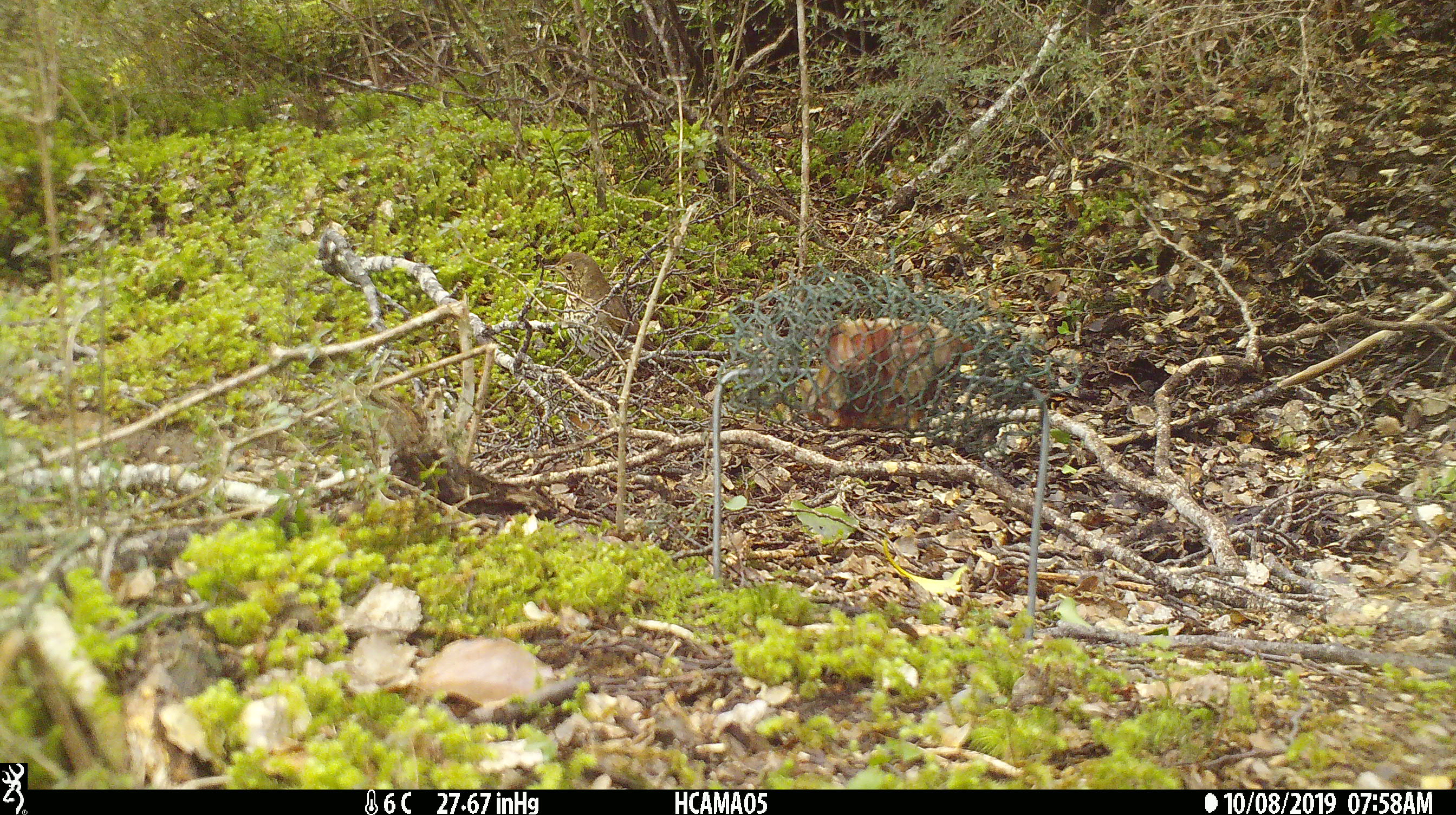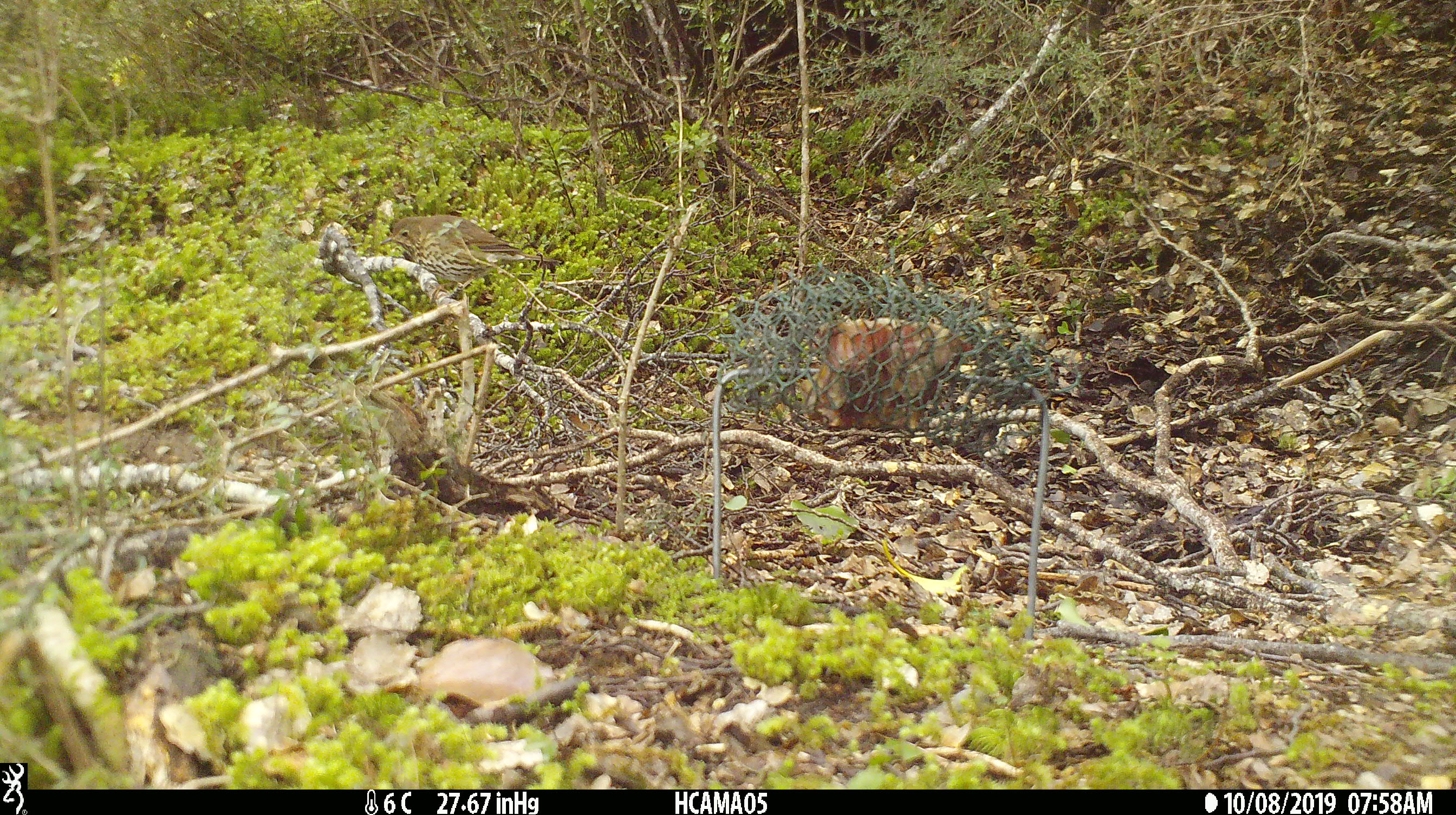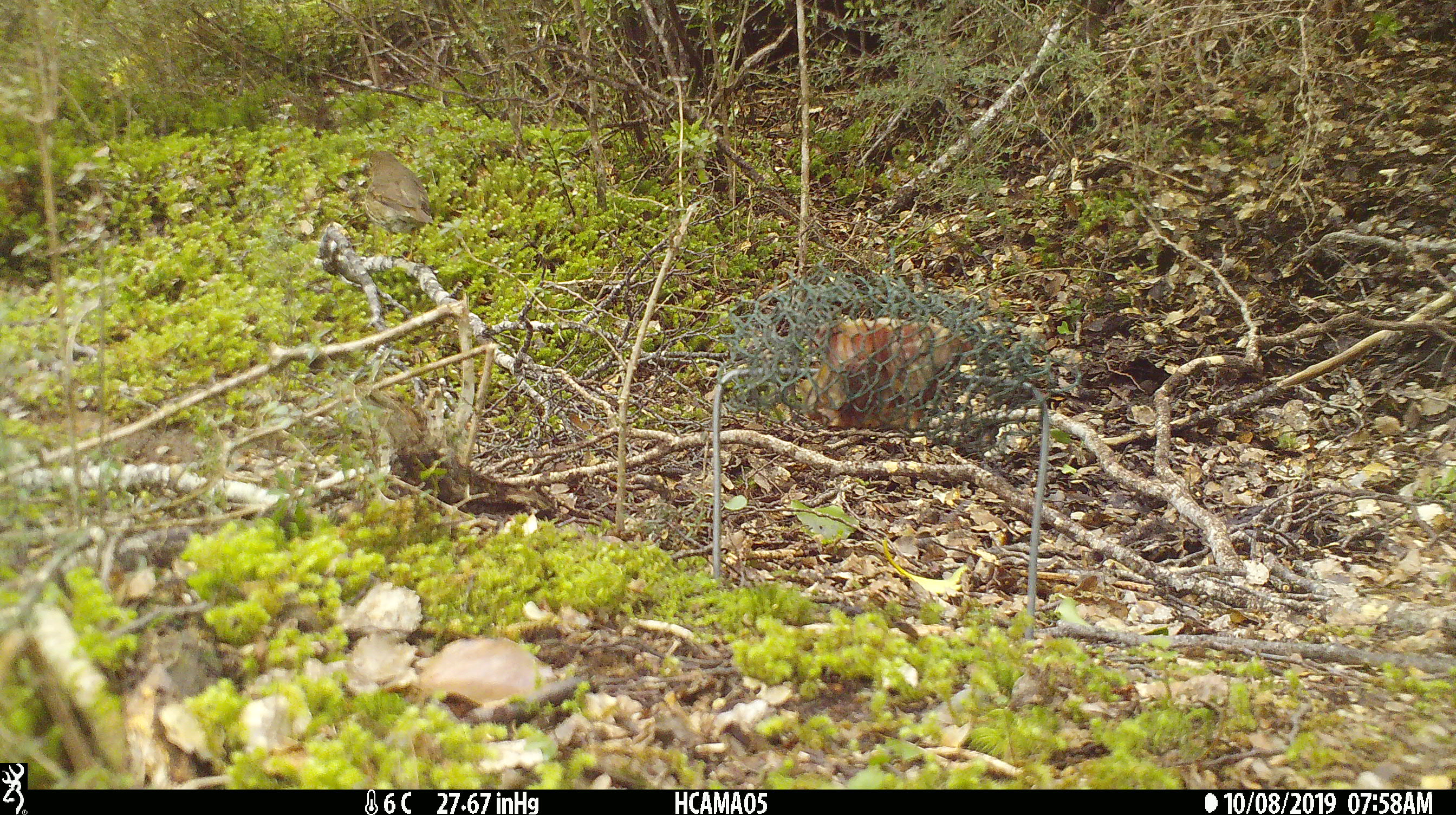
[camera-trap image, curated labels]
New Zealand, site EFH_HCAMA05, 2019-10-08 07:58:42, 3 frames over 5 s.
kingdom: Animalia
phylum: Chordata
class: Aves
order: Passeriformes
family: Turdidae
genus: Turdus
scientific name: Turdus philomelos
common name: song thrush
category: thrush